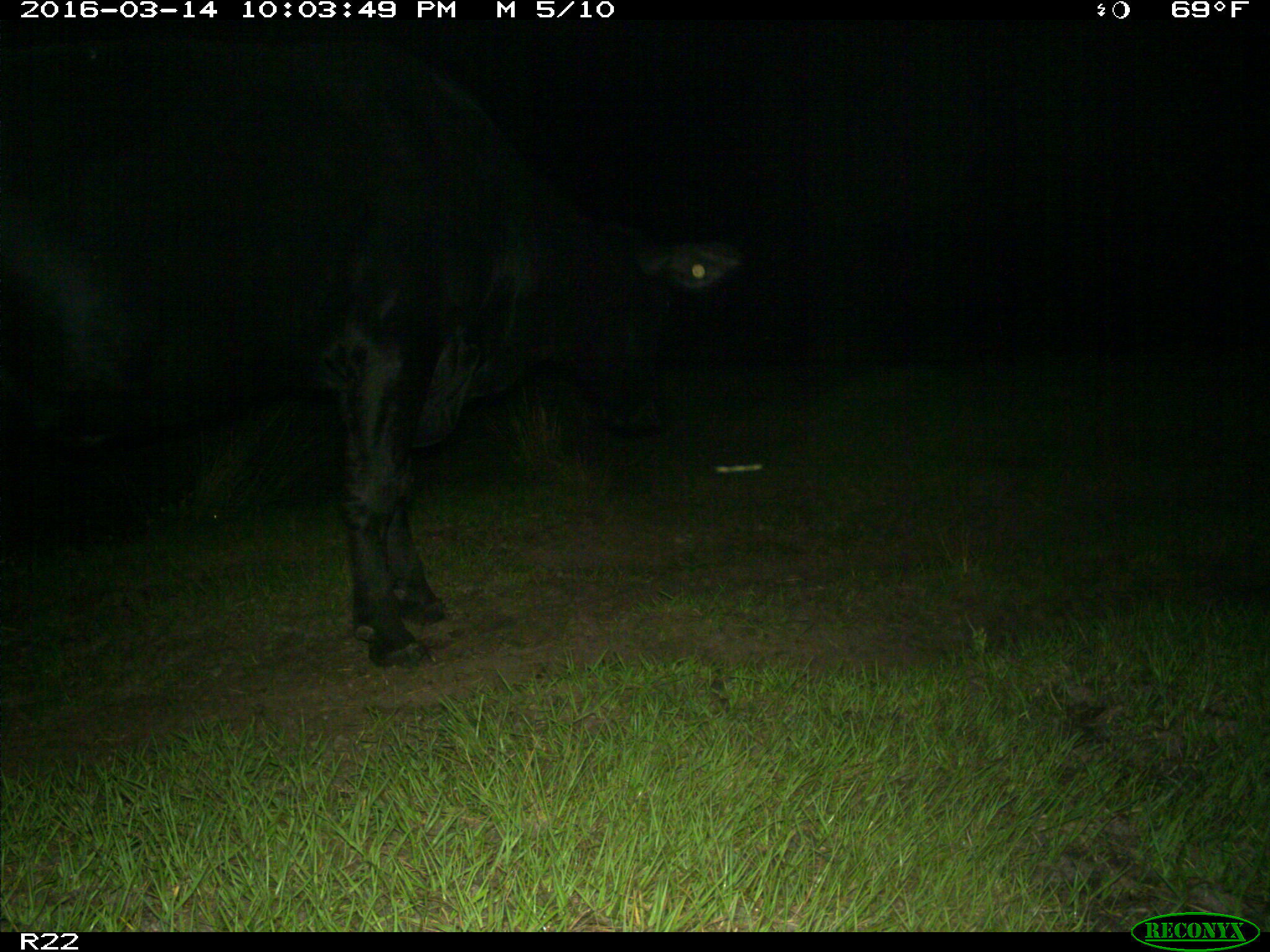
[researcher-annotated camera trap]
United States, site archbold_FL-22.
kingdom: Animalia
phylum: Chordata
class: Mammalia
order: Artiodactyla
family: Bovidae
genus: Bos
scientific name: Bos taurus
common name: domestic cow